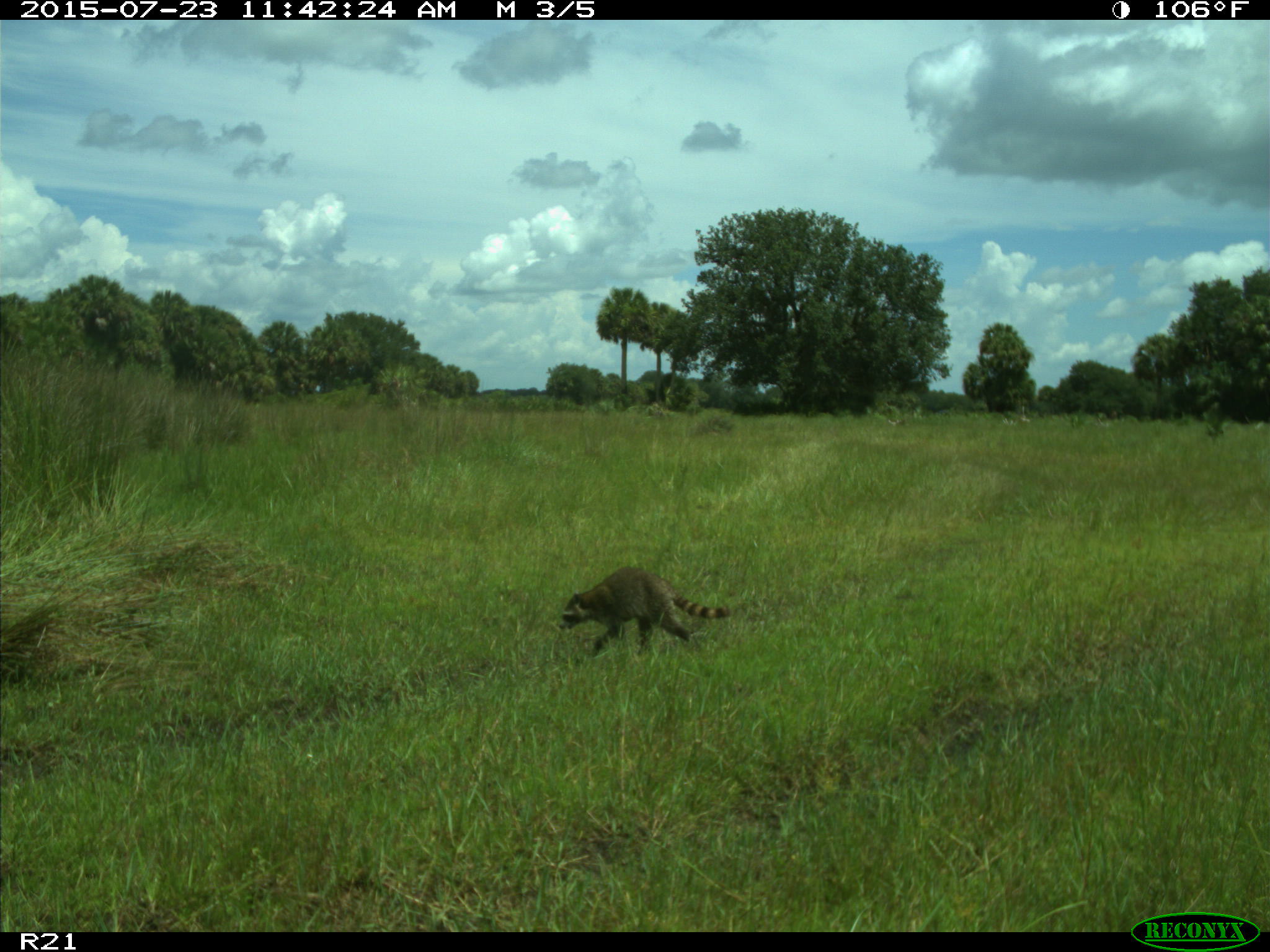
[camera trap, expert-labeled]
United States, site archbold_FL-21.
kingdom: Animalia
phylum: Chordata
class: Mammalia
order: Carnivora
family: Procyonidae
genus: Procyon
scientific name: Procyon lotor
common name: common raccoon